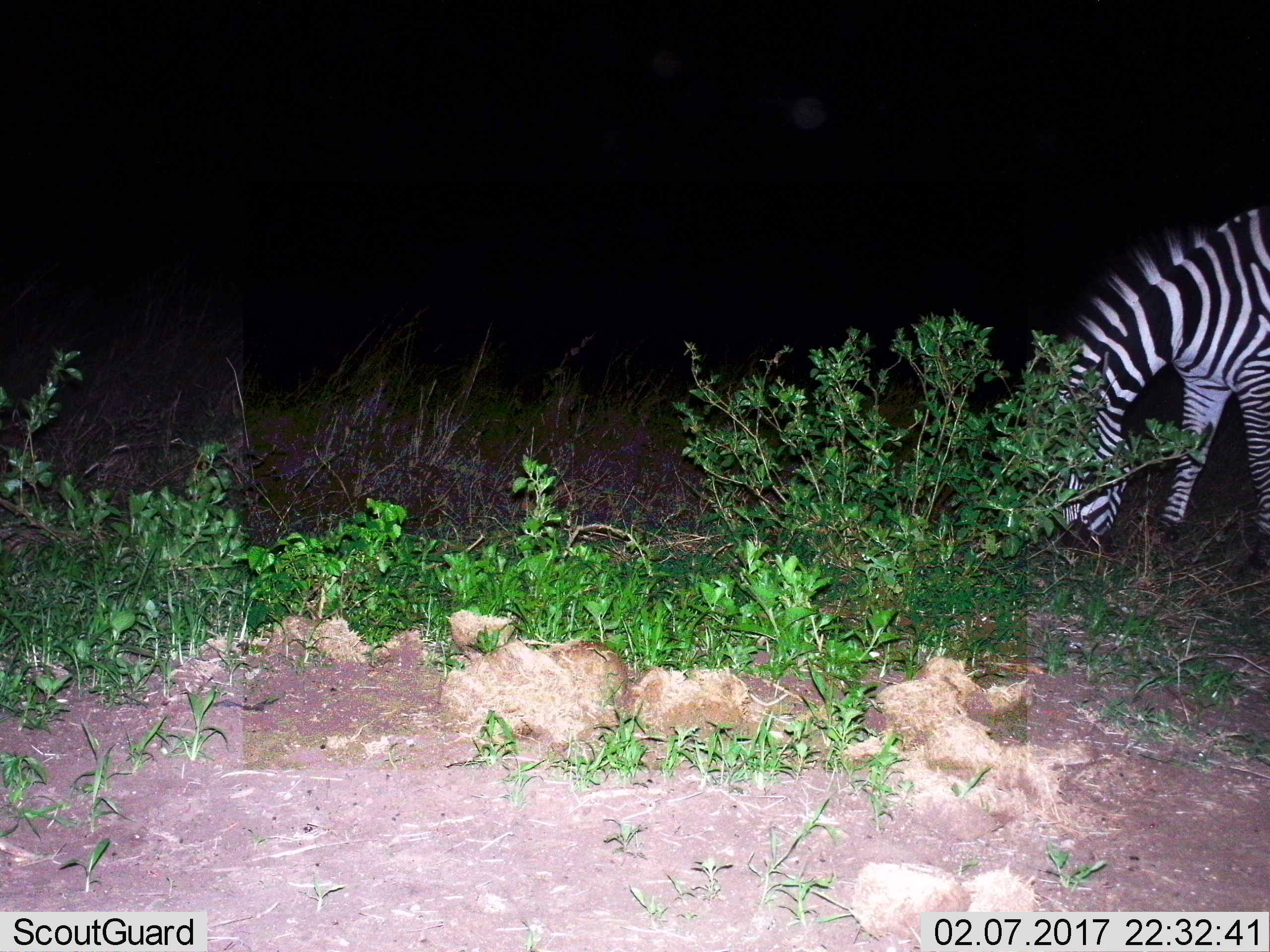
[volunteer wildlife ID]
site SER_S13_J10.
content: unidentified animal